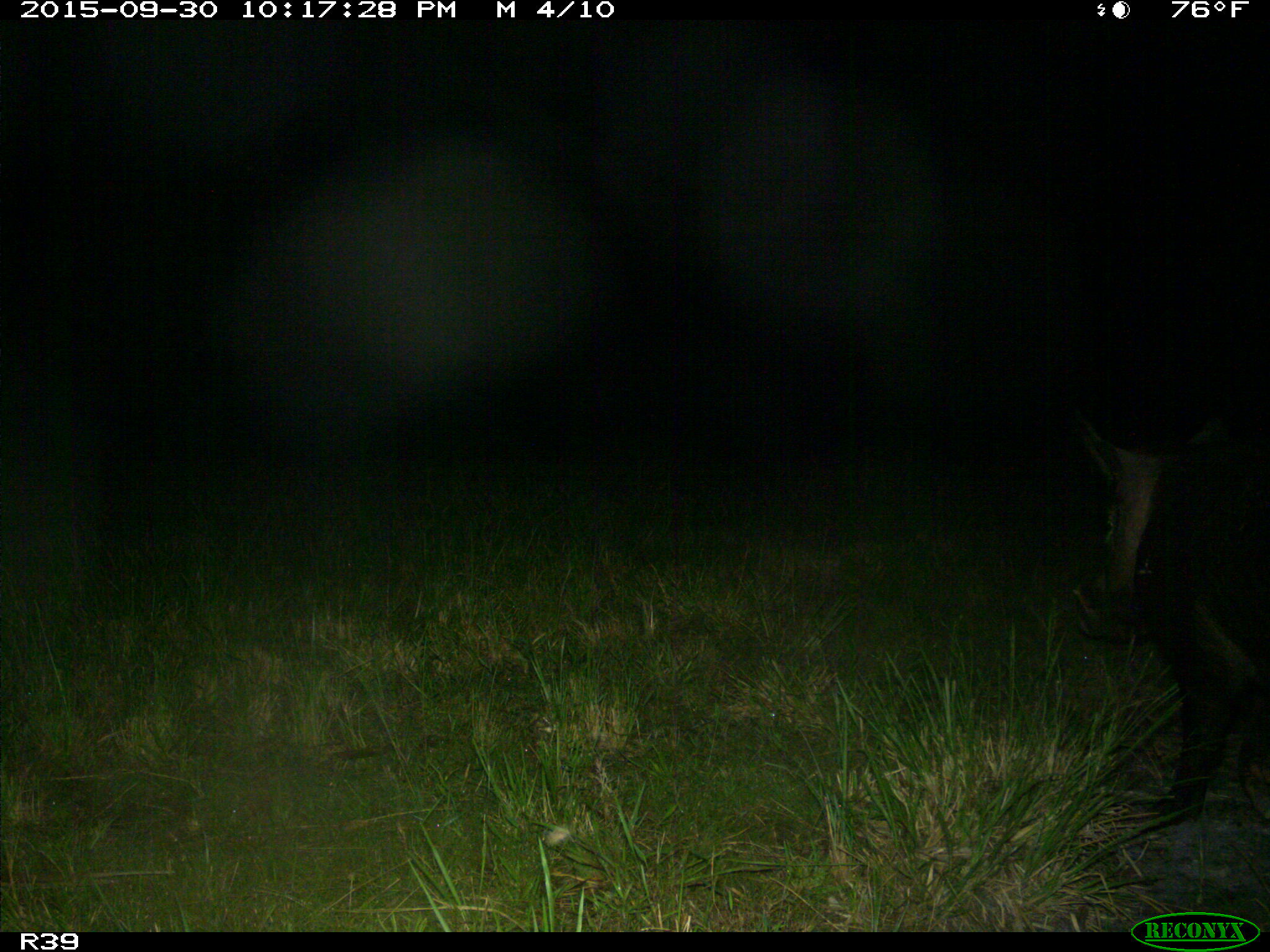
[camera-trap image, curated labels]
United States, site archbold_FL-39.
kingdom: Animalia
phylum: Chordata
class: Mammalia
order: Artiodactyla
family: Suidae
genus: Sus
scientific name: Sus scrofa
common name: wild boar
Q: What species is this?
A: Sus scrofa (wild boar).